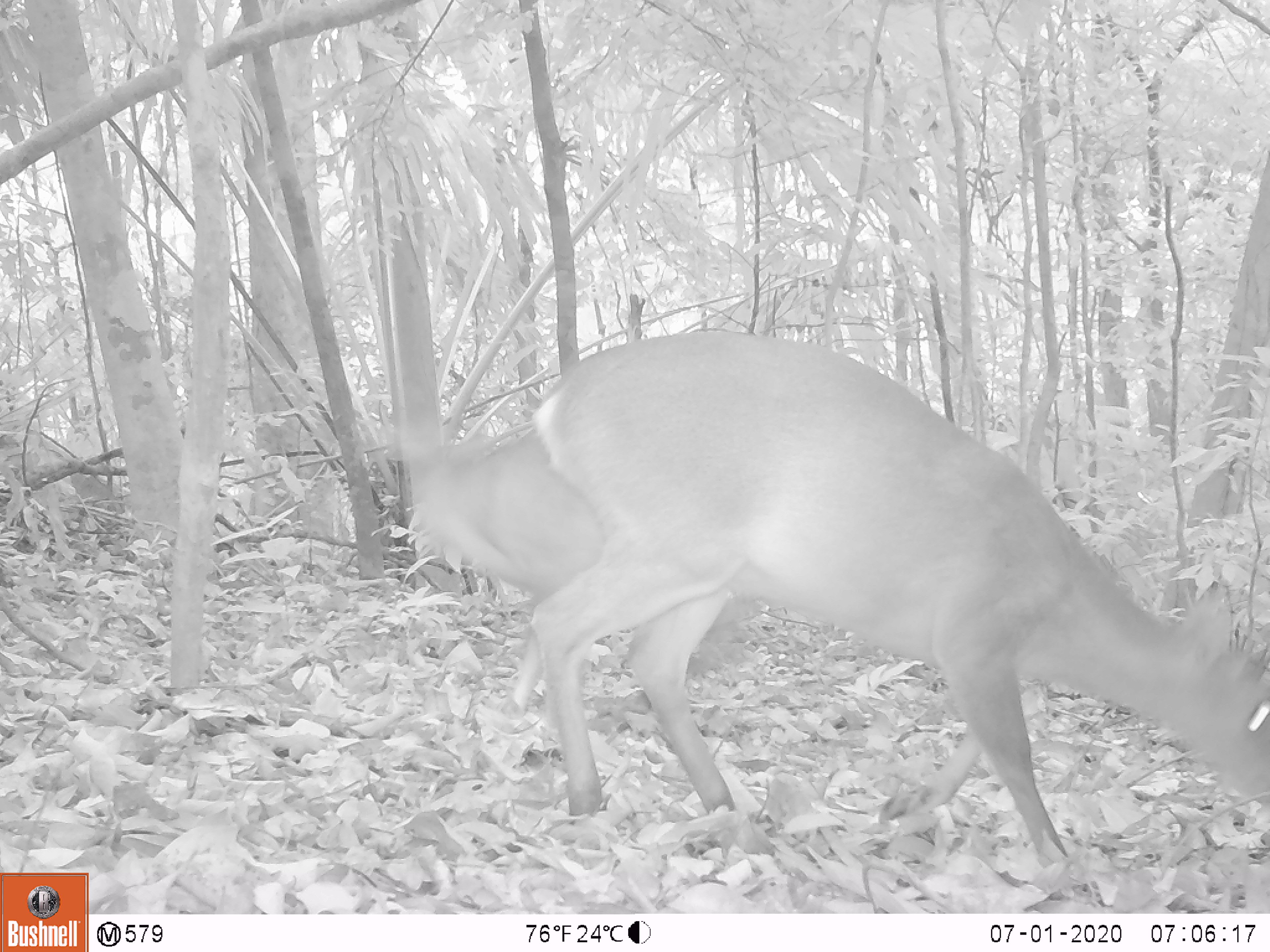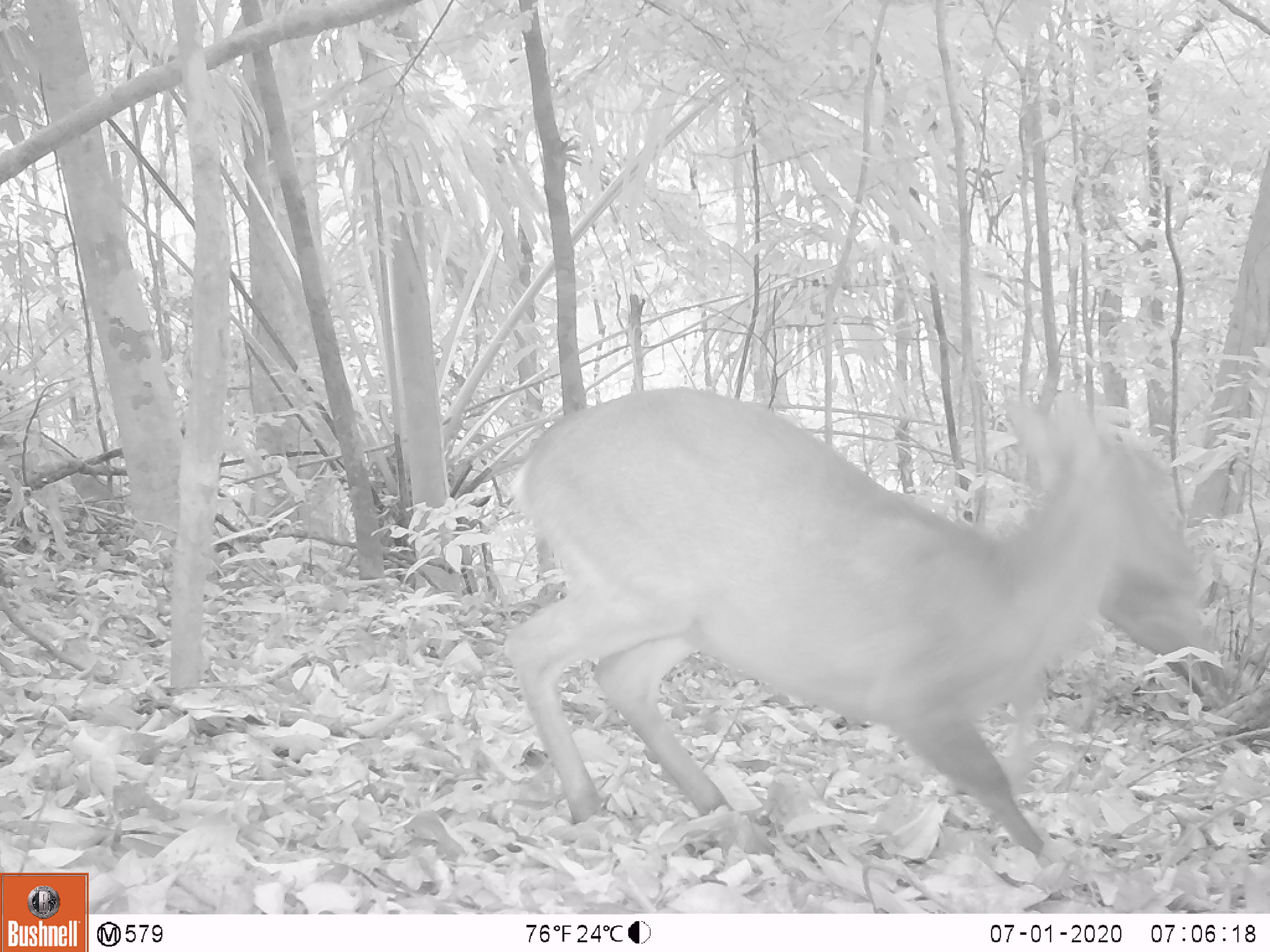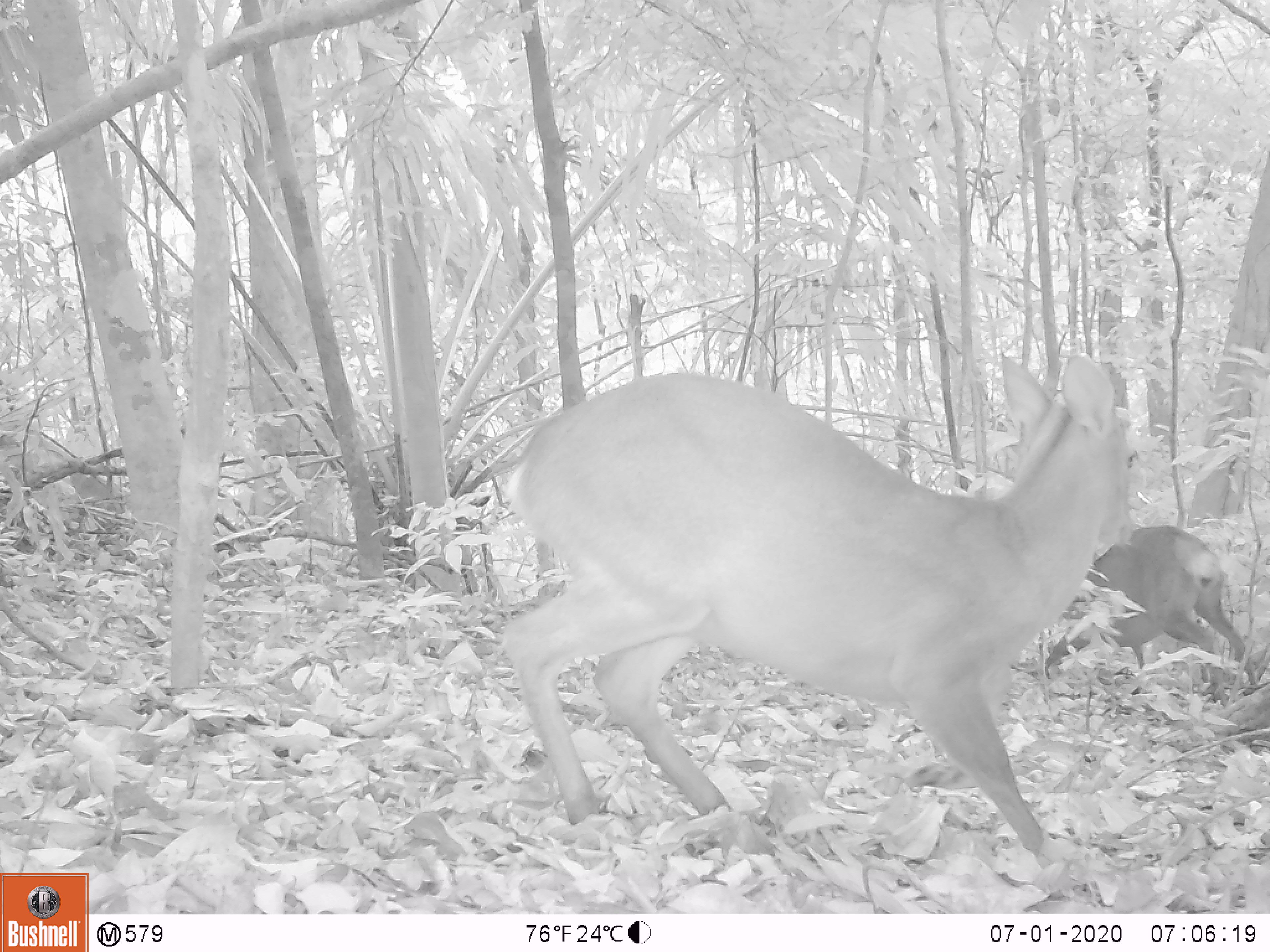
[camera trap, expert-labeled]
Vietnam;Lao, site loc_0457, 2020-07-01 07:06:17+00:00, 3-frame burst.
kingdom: Animalia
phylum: Chordata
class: Mammalia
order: Artiodactyla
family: Cervidae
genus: Muntiacus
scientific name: Muntiacus vuquangensis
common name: large-antlered muntjac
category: large antlered muntjac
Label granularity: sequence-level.